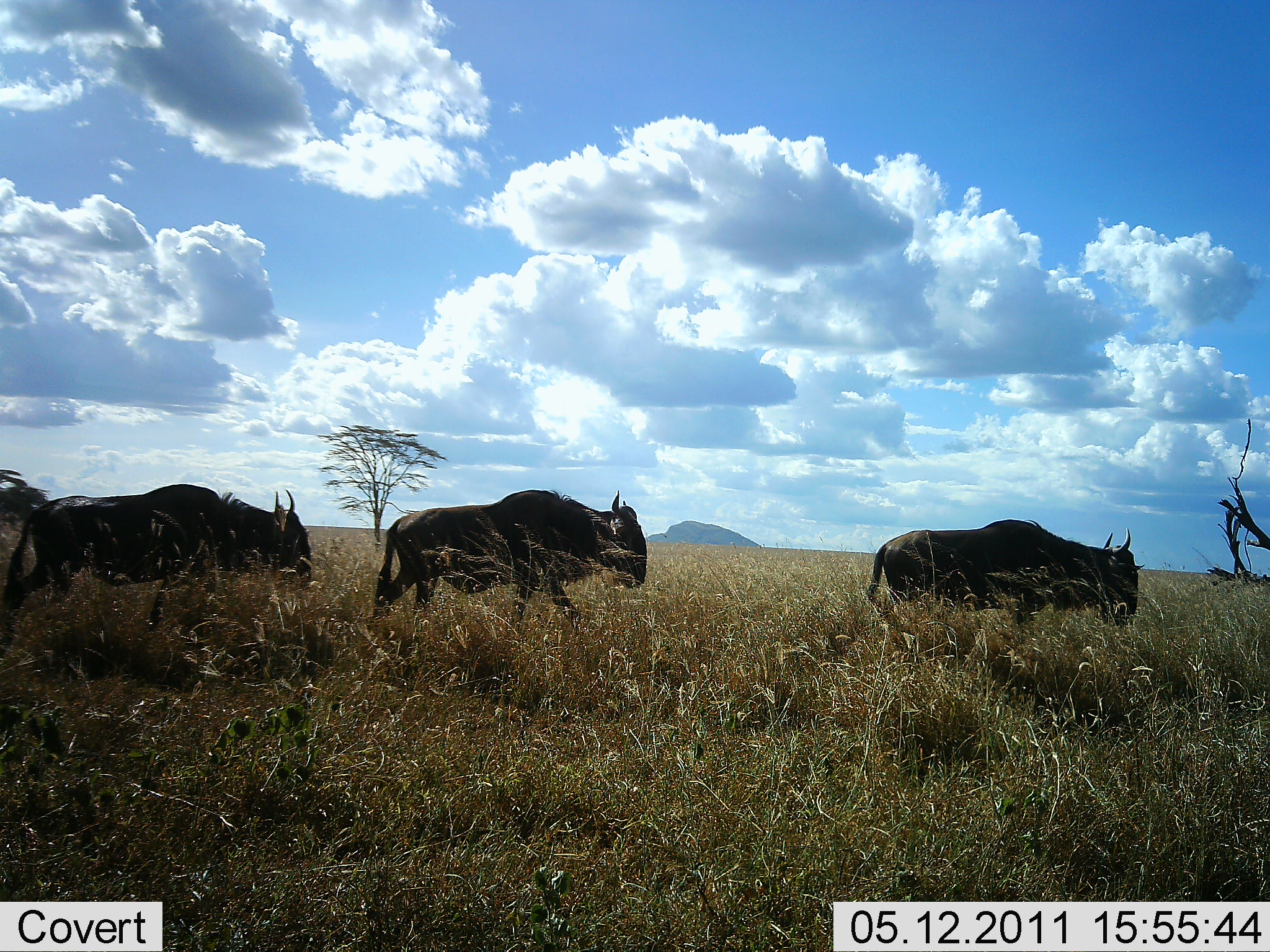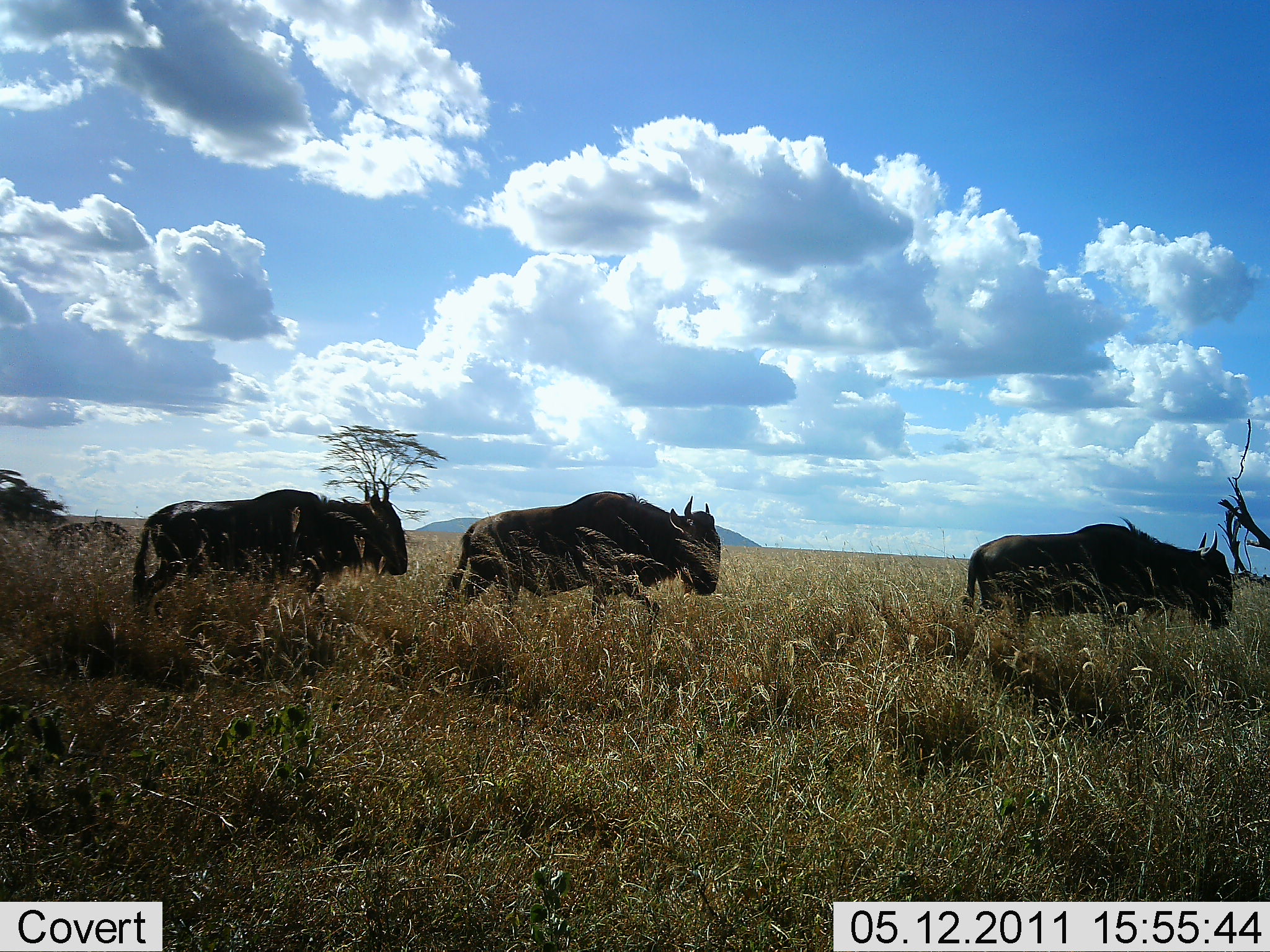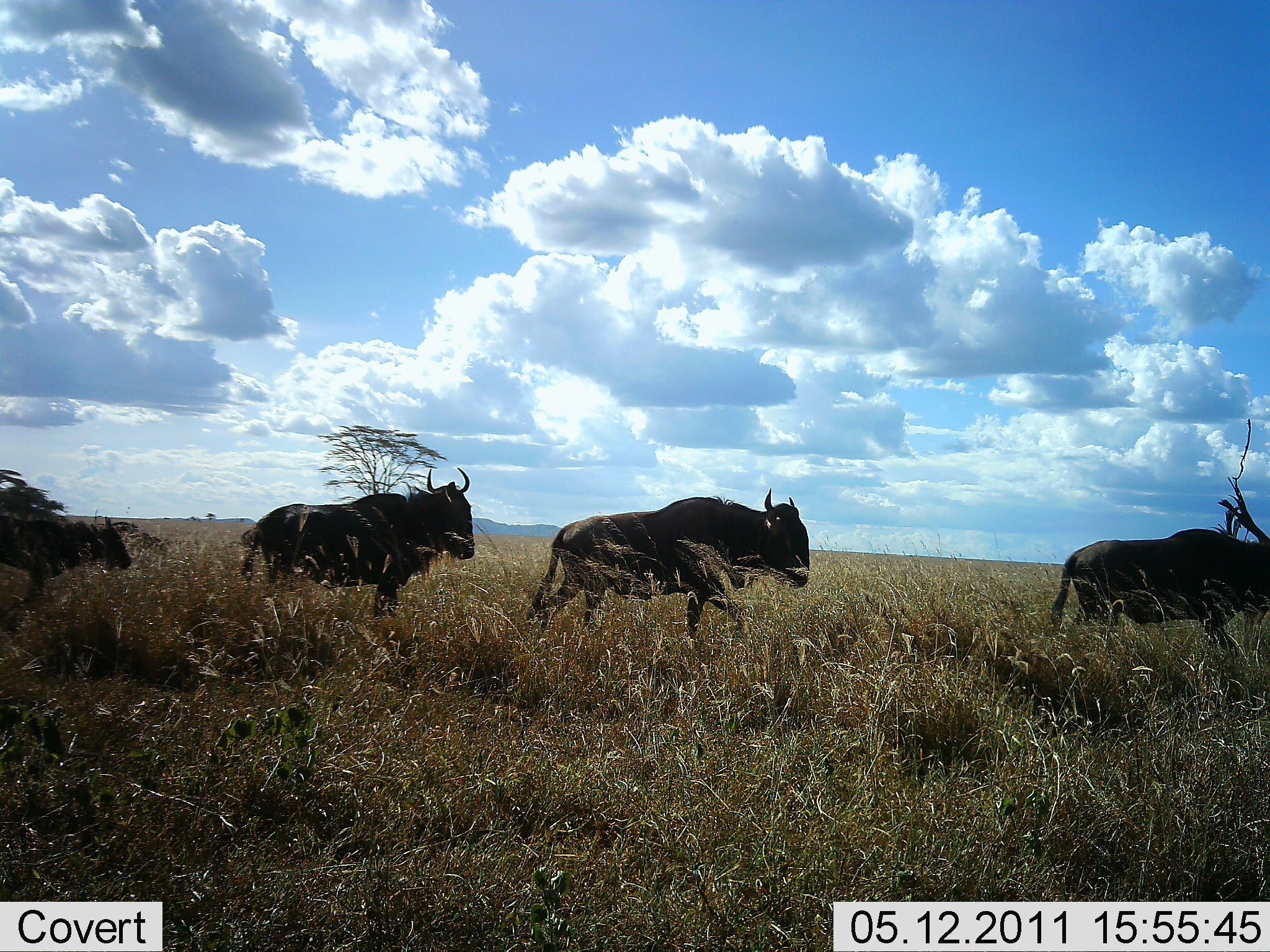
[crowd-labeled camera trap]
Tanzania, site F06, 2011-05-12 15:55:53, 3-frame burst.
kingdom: Animalia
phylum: Chordata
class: Mammalia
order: Artiodactyla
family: Bovidae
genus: Connochaetes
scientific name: Connochaetes taurinus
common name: blue wildebeest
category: wildebeest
Wildebeest (blue wildebeest) (Connochaetes taurinus), count 4. Behavior (volunteer vote fractions): standing 0%, resting 0%, moving 100%, interacting 0%. Young present (vote fraction): 55%. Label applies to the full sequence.